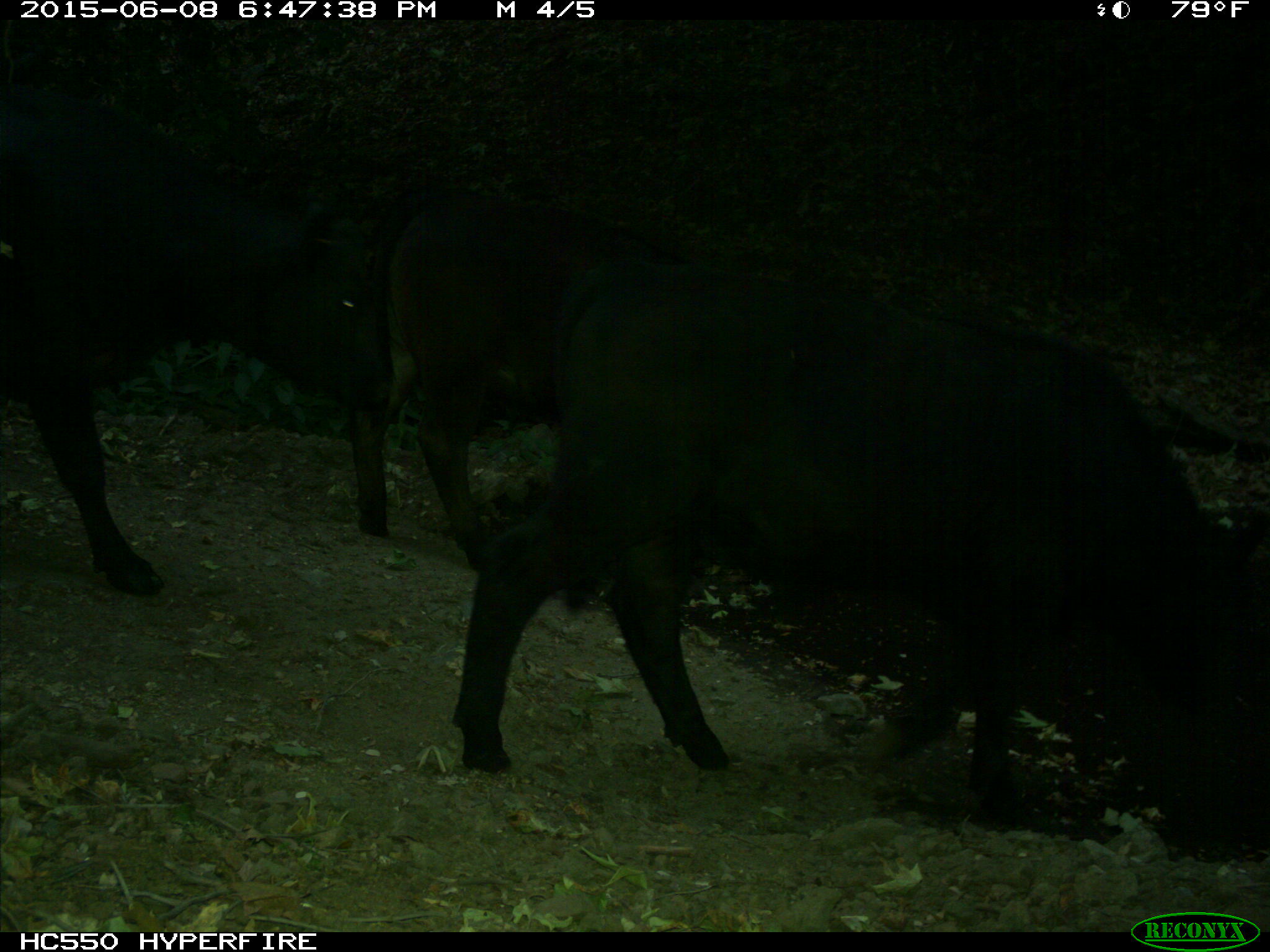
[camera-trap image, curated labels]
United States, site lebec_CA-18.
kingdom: Animalia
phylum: Chordata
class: Mammalia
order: Artiodactyla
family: Bovidae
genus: Bos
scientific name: Bos taurus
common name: domestic cow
Bos taurus (domestic cow).